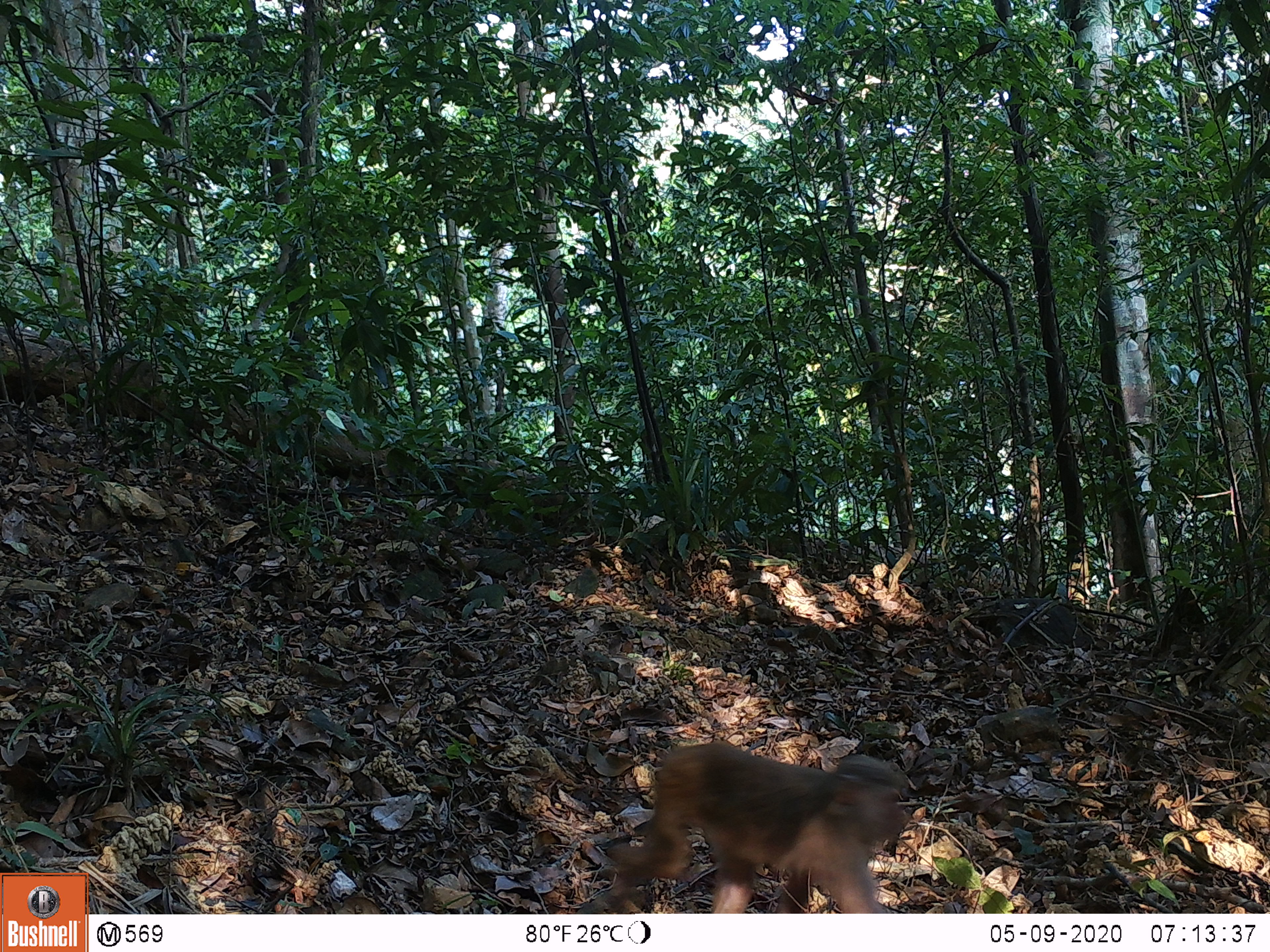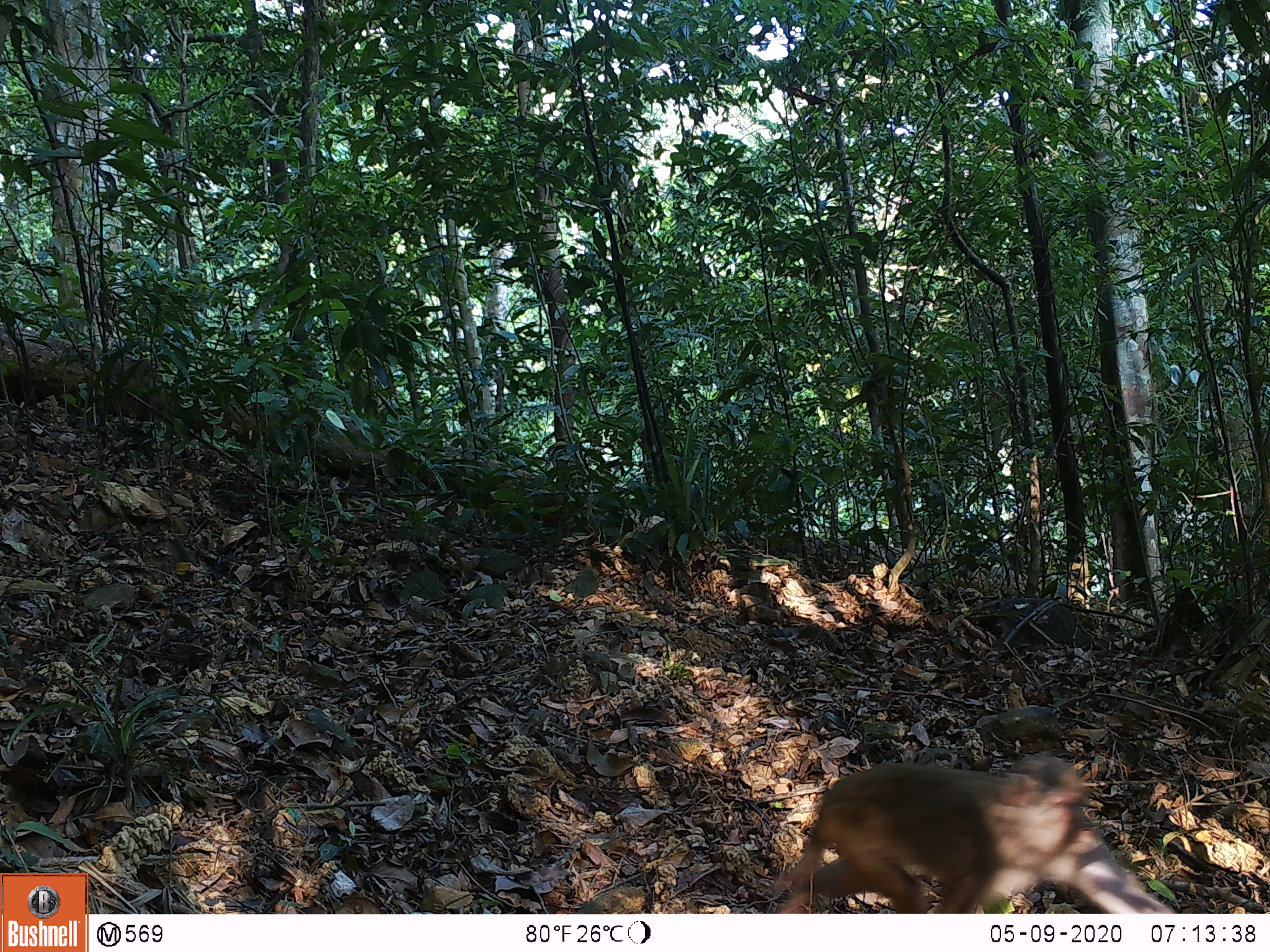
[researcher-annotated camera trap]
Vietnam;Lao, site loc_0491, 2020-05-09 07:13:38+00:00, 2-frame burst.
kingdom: Animalia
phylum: Chordata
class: Mammalia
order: Primates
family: Cercopithecidae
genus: Macaca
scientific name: Macaca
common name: macaques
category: assam or rhesus macaque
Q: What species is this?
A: Assam or rhesus macaque (macaques) (Macaca).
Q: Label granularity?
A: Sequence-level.